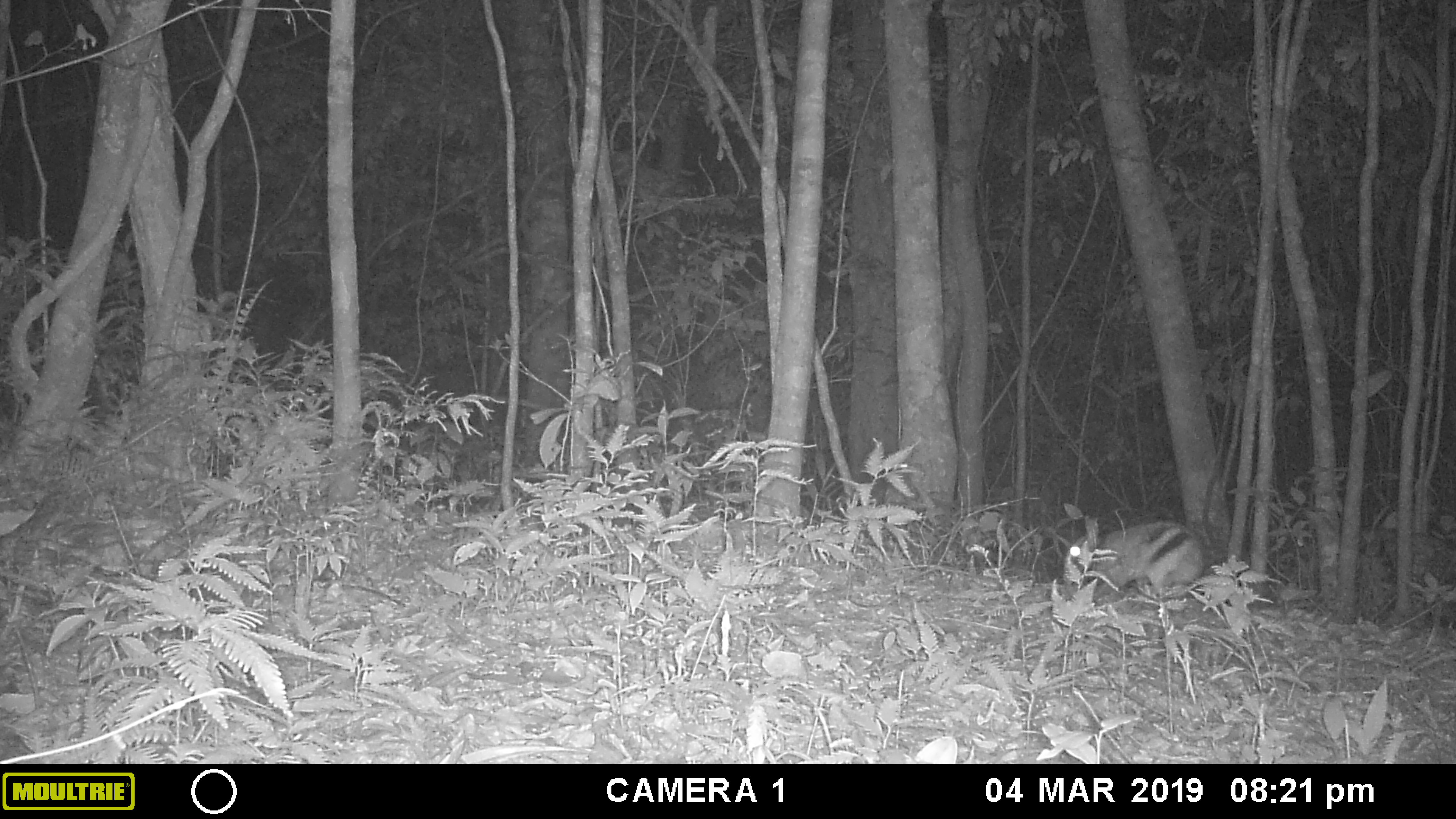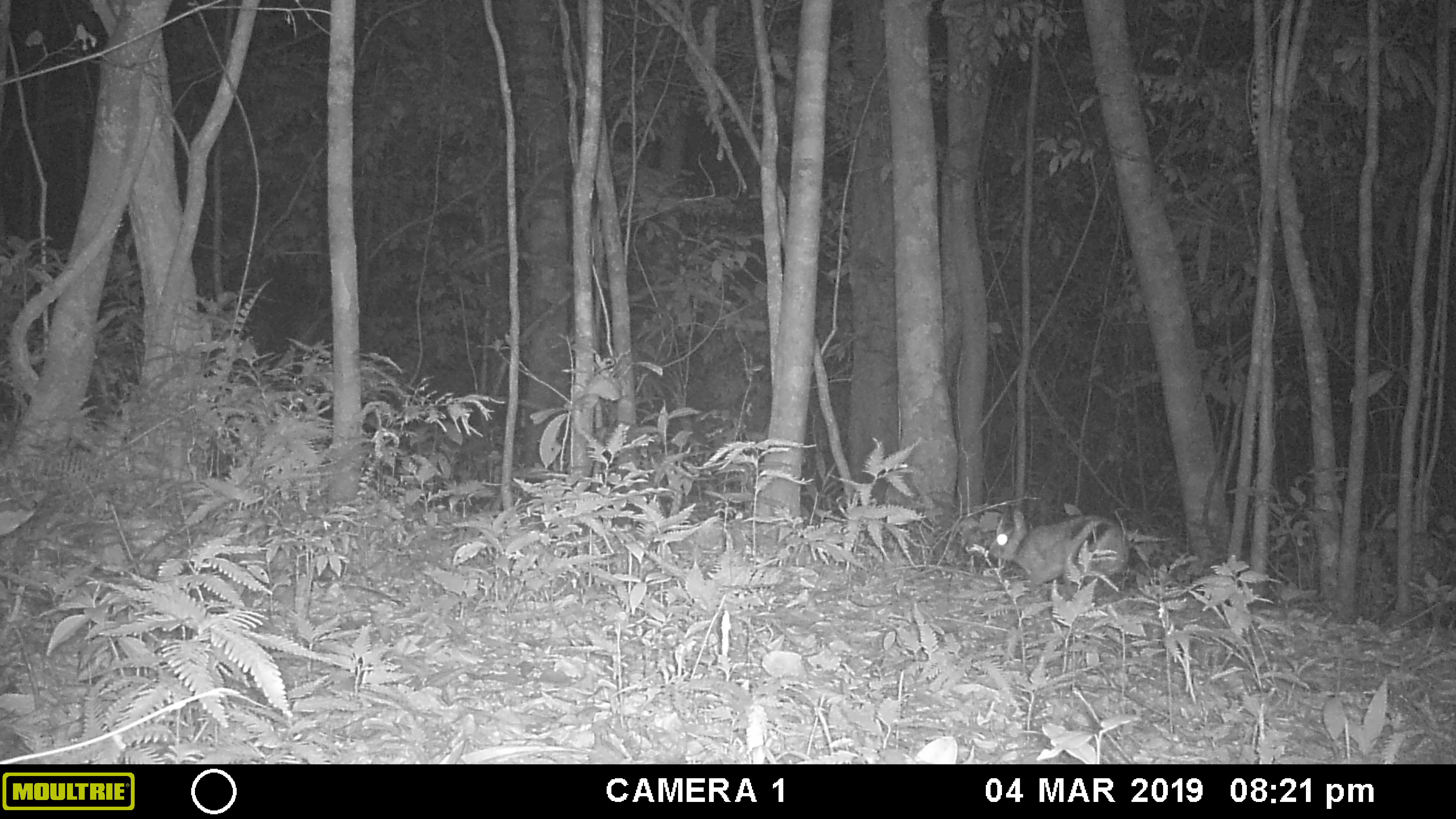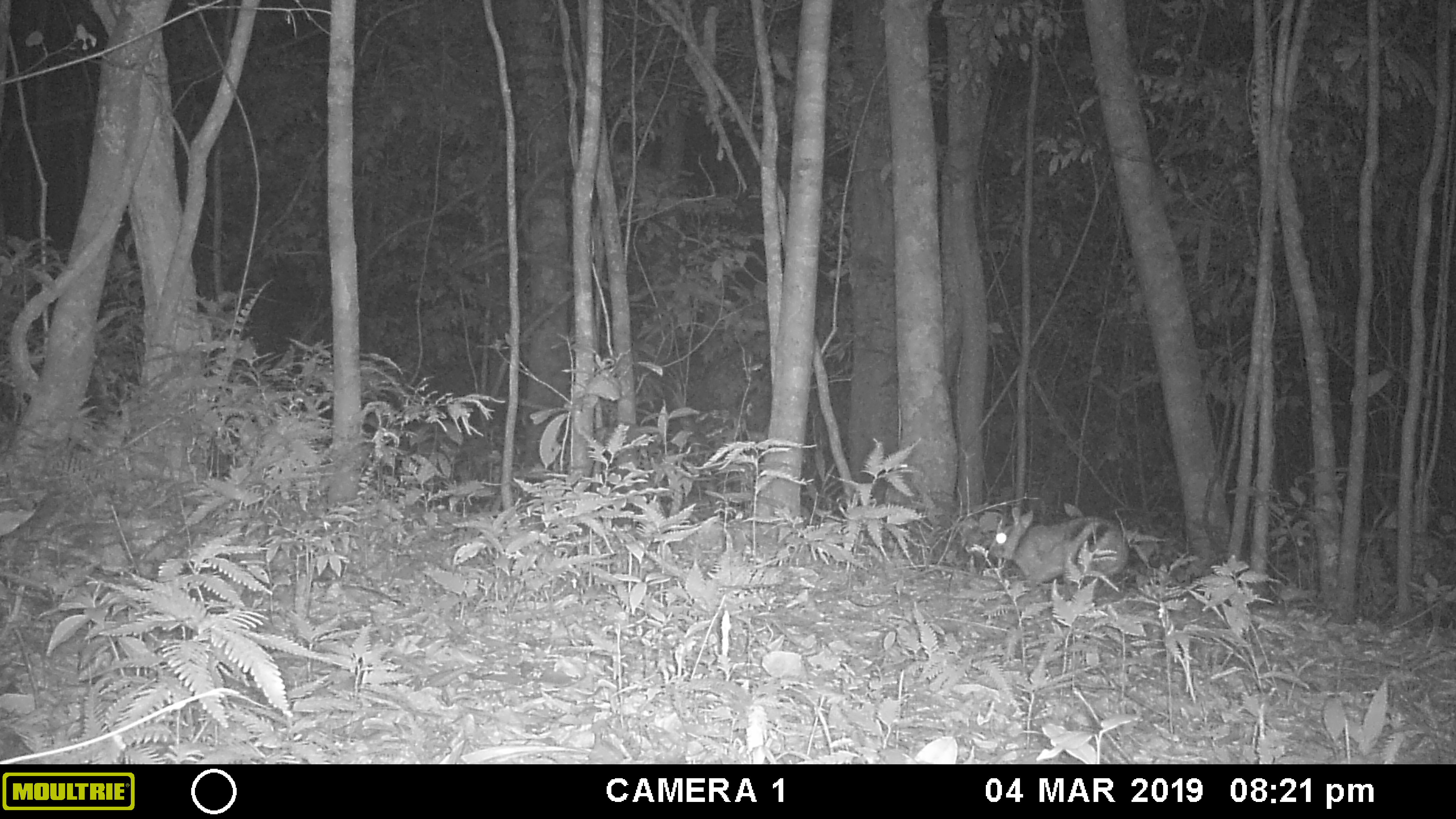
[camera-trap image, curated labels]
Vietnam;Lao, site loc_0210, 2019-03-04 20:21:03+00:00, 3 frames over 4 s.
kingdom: Animalia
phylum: Chordata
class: Mammalia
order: Lagomorpha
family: Leporidae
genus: Nesolagus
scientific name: Nesolagus timminsi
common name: annamite striped rabbit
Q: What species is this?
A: Annamite striped rabbit (Nesolagus timminsi).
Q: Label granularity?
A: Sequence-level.